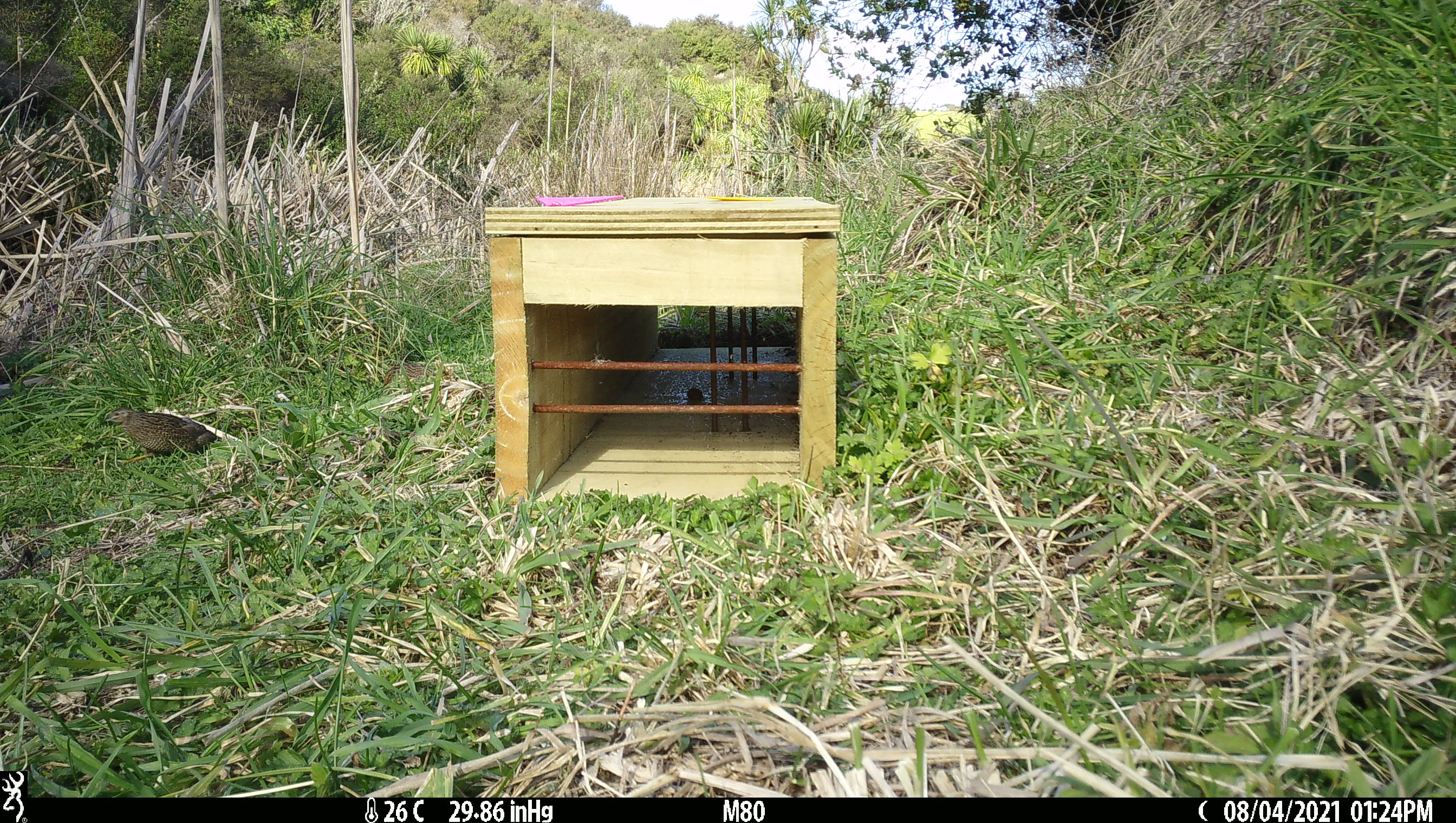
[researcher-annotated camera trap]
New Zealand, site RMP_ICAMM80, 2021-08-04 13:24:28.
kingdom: Animalia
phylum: Chordata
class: Aves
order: Galliformes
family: Phasianidae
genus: Synoicus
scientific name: Synoicus ypsilophorus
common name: brown quail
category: quail brown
Quail brown (brown quail) (Synoicus ypsilophorus).